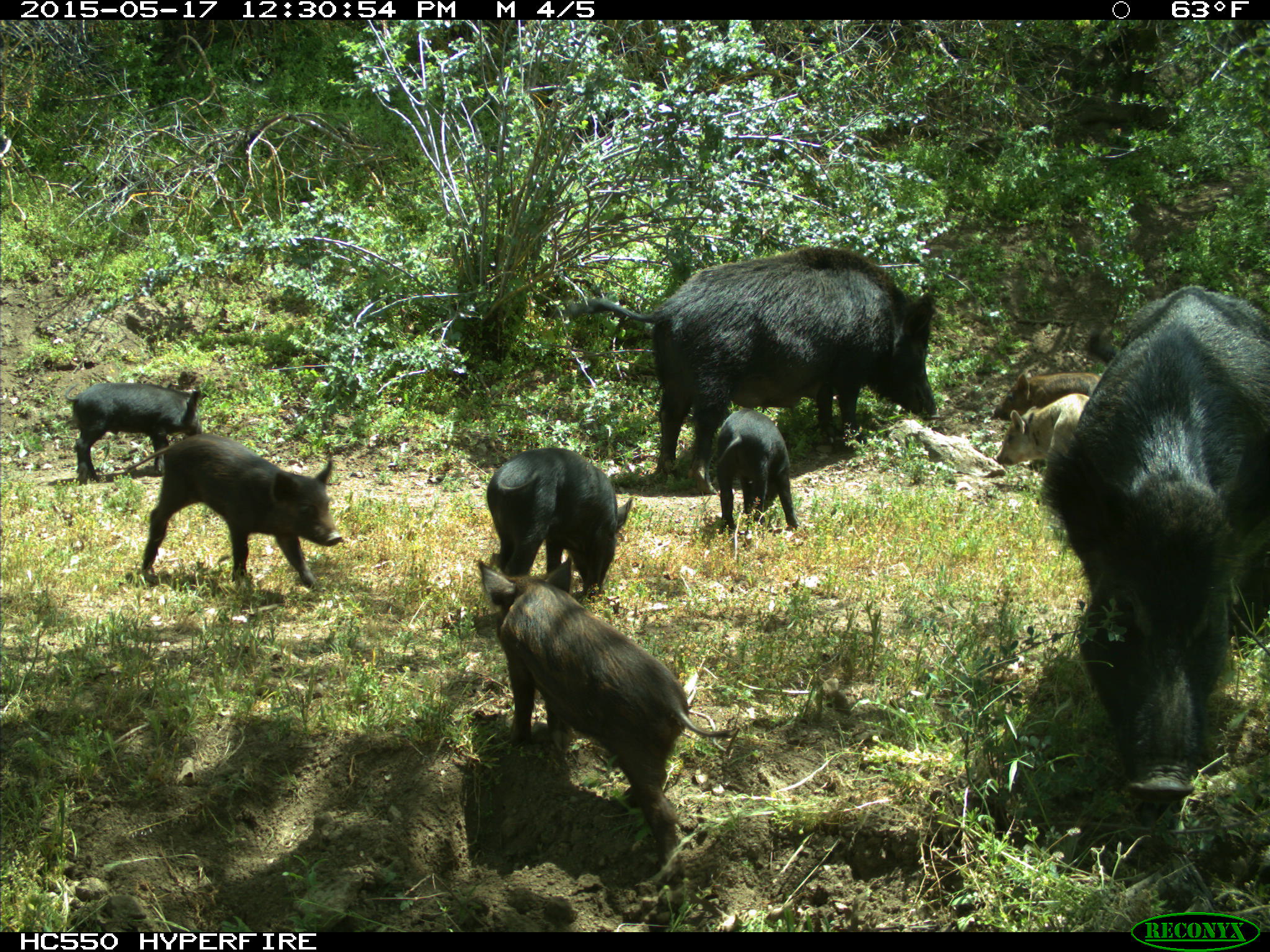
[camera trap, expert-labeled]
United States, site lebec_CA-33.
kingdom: Animalia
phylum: Chordata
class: Mammalia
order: Artiodactyla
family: Suidae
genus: Sus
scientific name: Sus scrofa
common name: wild boar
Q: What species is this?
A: Sus scrofa (wild boar).